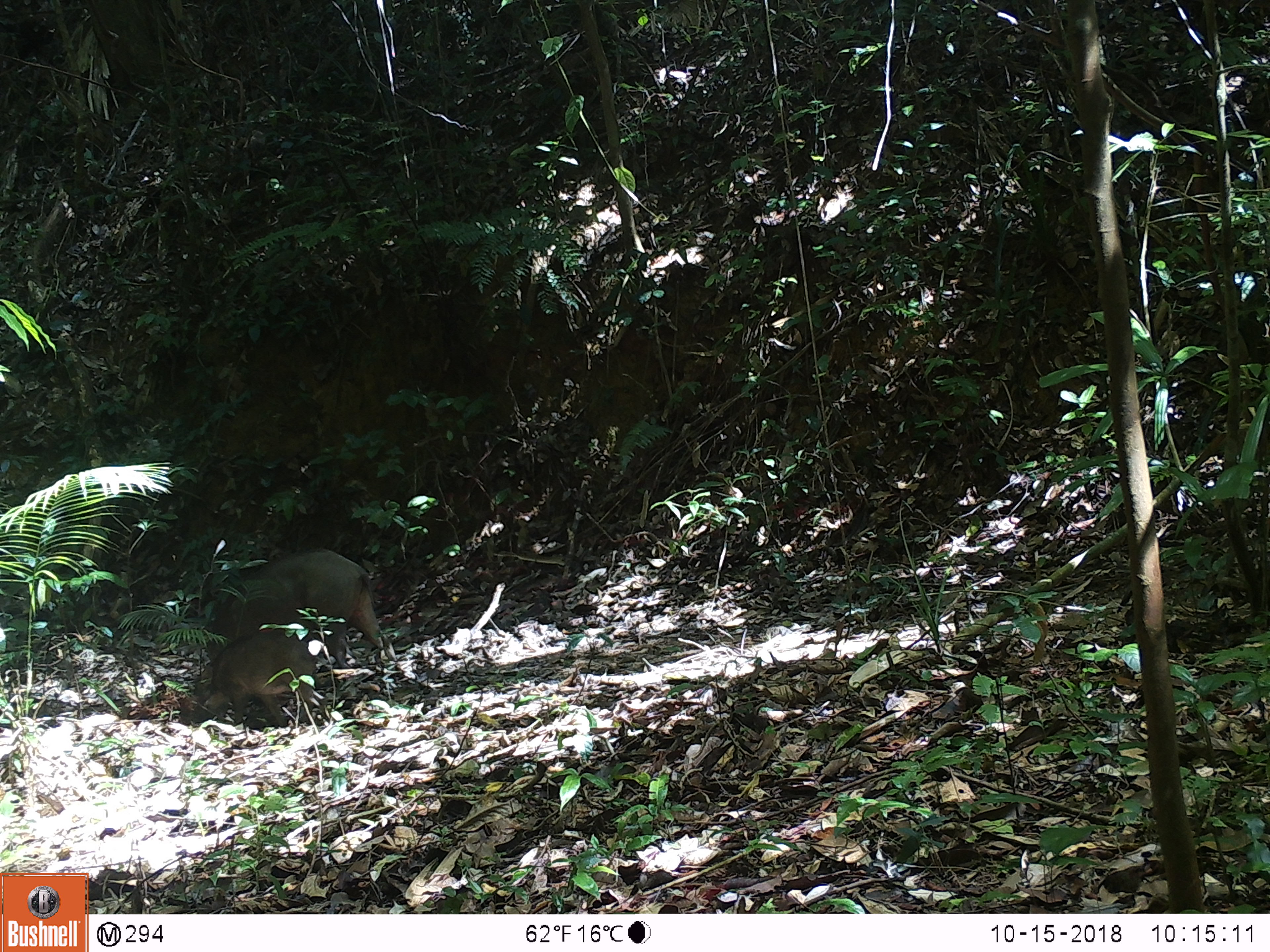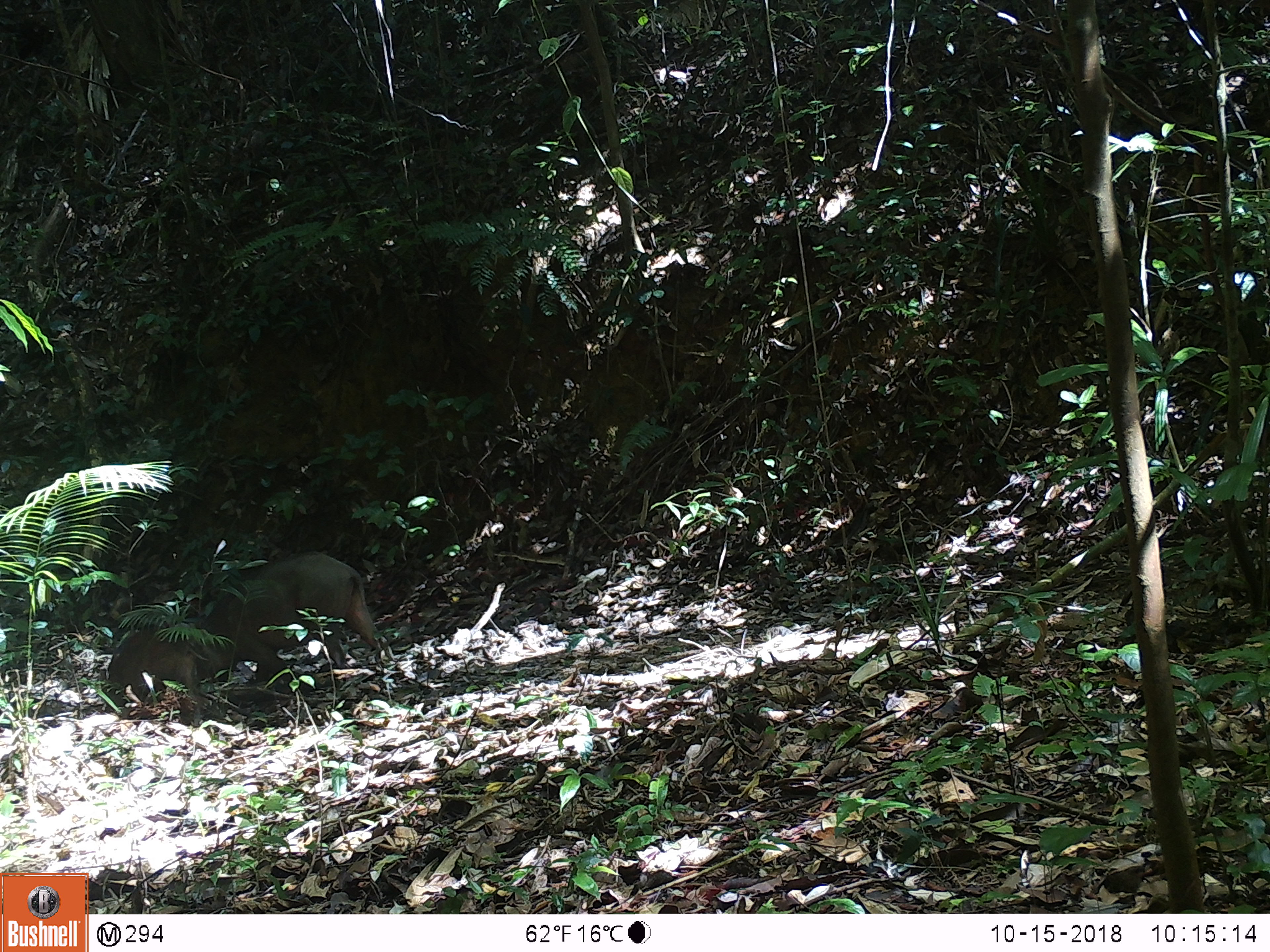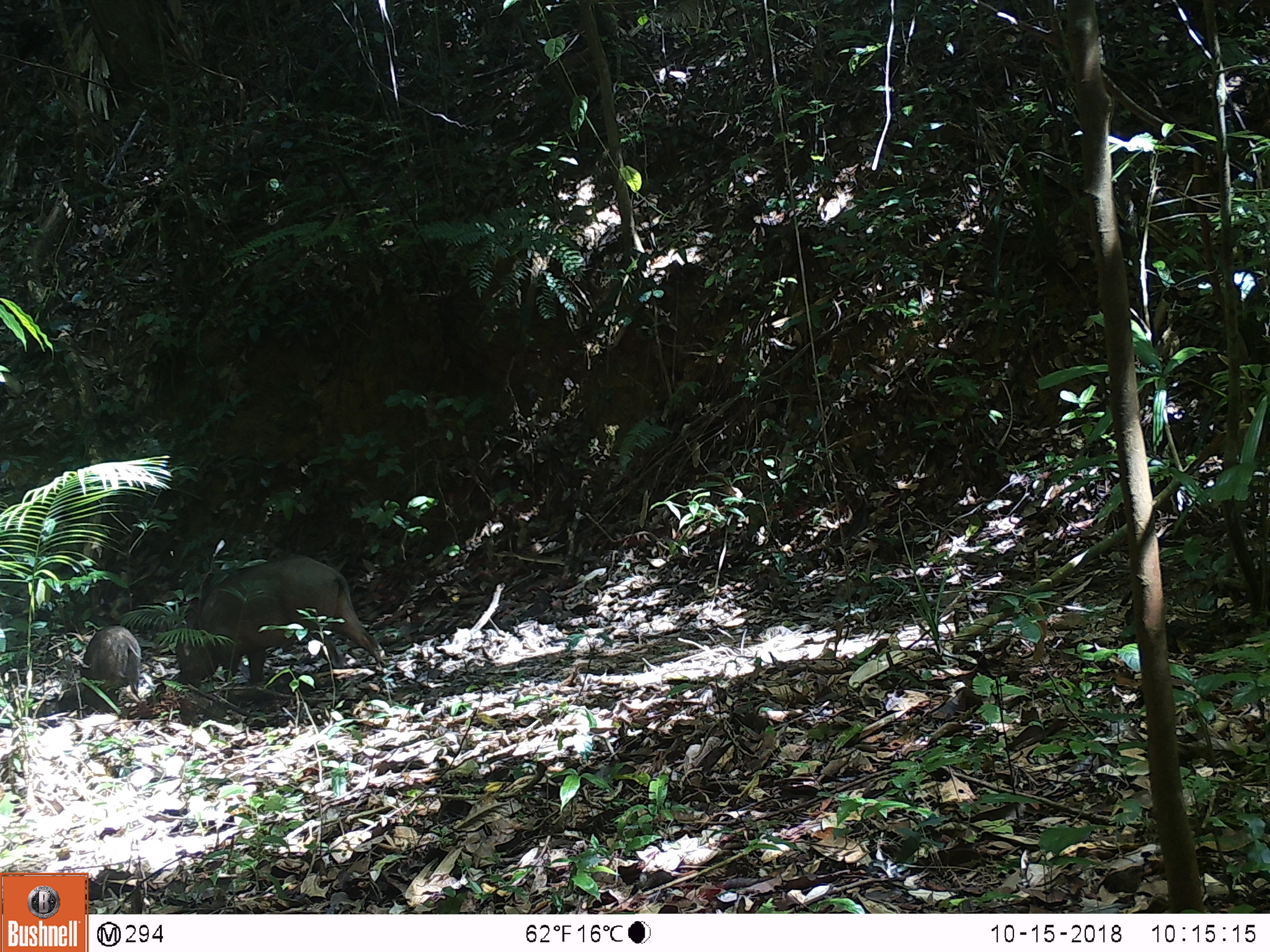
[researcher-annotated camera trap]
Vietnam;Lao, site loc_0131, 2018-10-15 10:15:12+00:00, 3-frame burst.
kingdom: Animalia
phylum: Chordata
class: Mammalia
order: Artiodactyla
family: Suidae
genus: Sus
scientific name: Sus scrofa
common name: eurasian wild pig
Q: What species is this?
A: Eurasian wild pig (Sus scrofa).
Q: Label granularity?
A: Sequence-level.